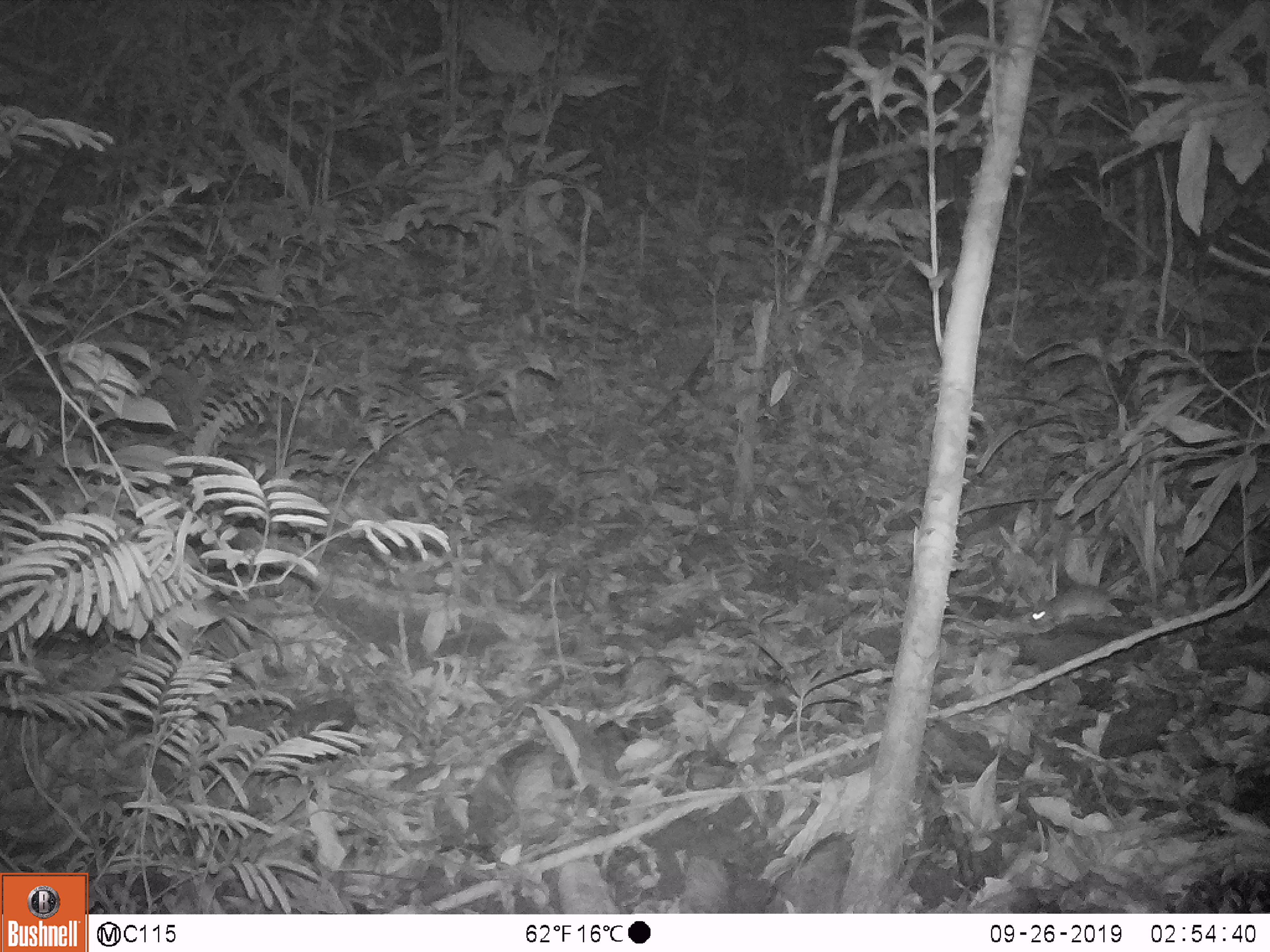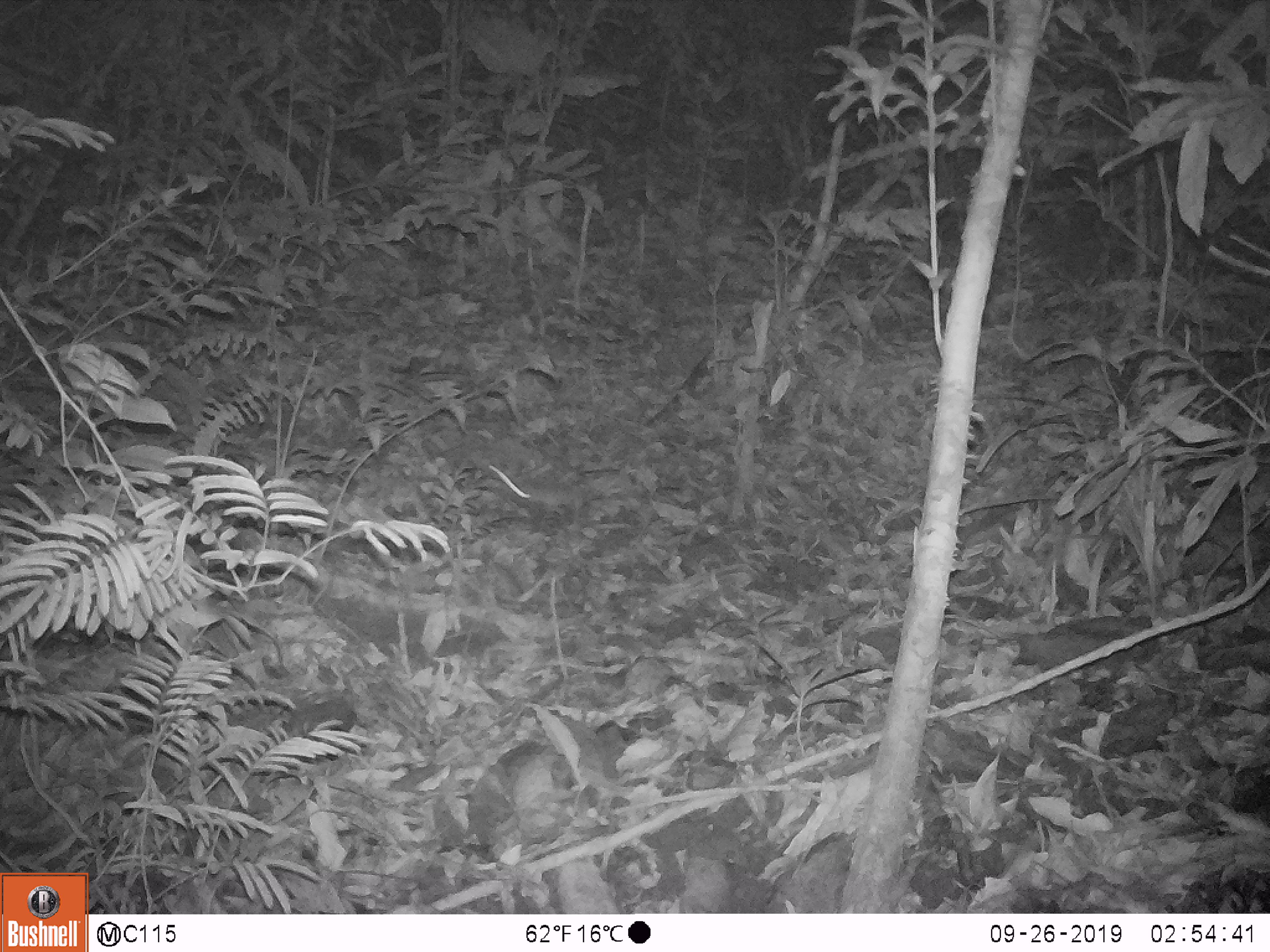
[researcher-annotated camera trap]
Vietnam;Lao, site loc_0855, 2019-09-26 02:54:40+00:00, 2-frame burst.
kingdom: Animalia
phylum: Chordata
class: Mammalia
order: Rodentia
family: Muridae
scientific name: Muridae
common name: old-world mice and rats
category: unidentified murid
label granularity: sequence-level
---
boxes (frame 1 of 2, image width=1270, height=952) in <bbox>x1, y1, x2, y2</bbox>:
unidentified murid: <bbox>1026, 583, 1121, 624</bbox>